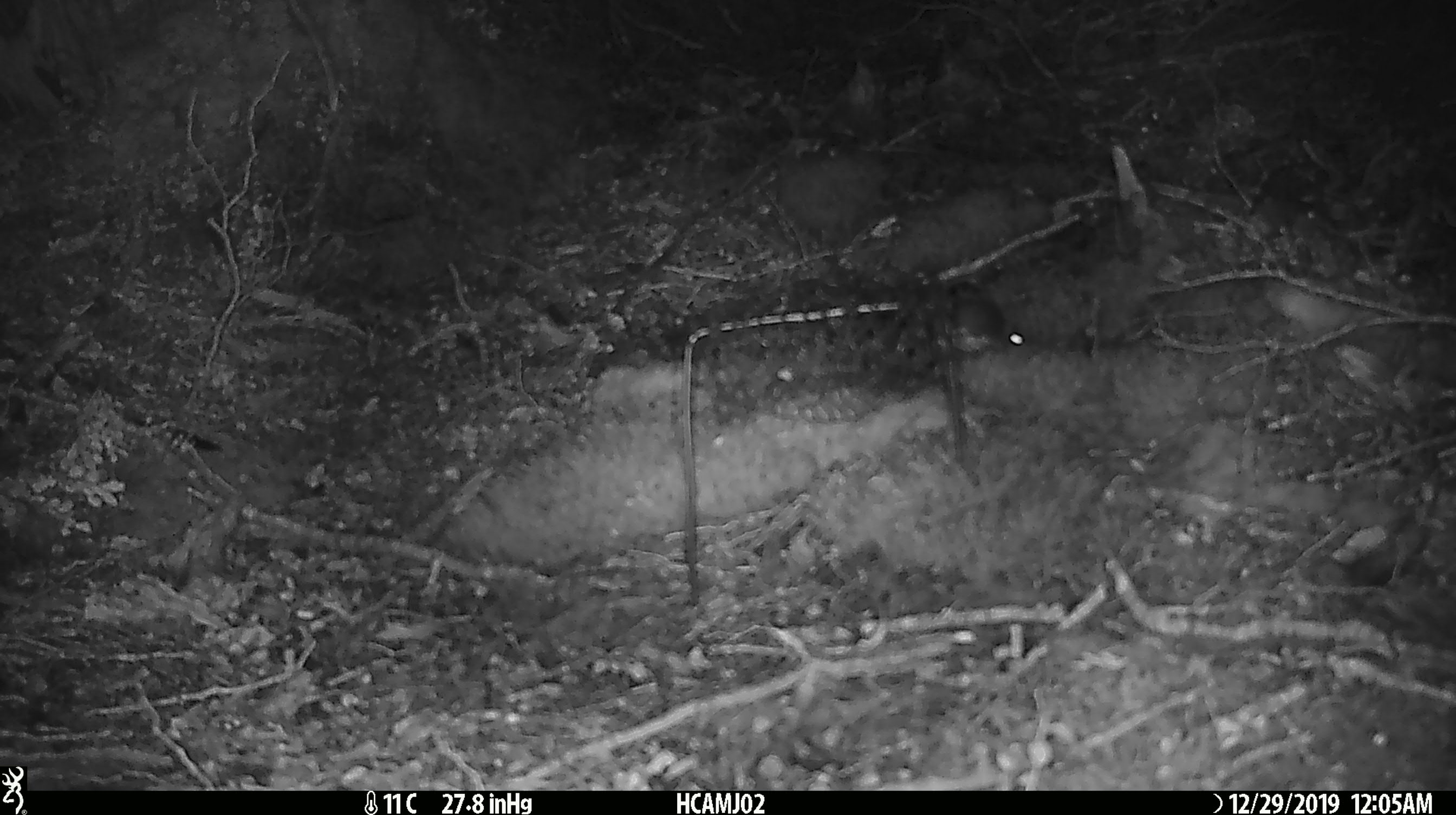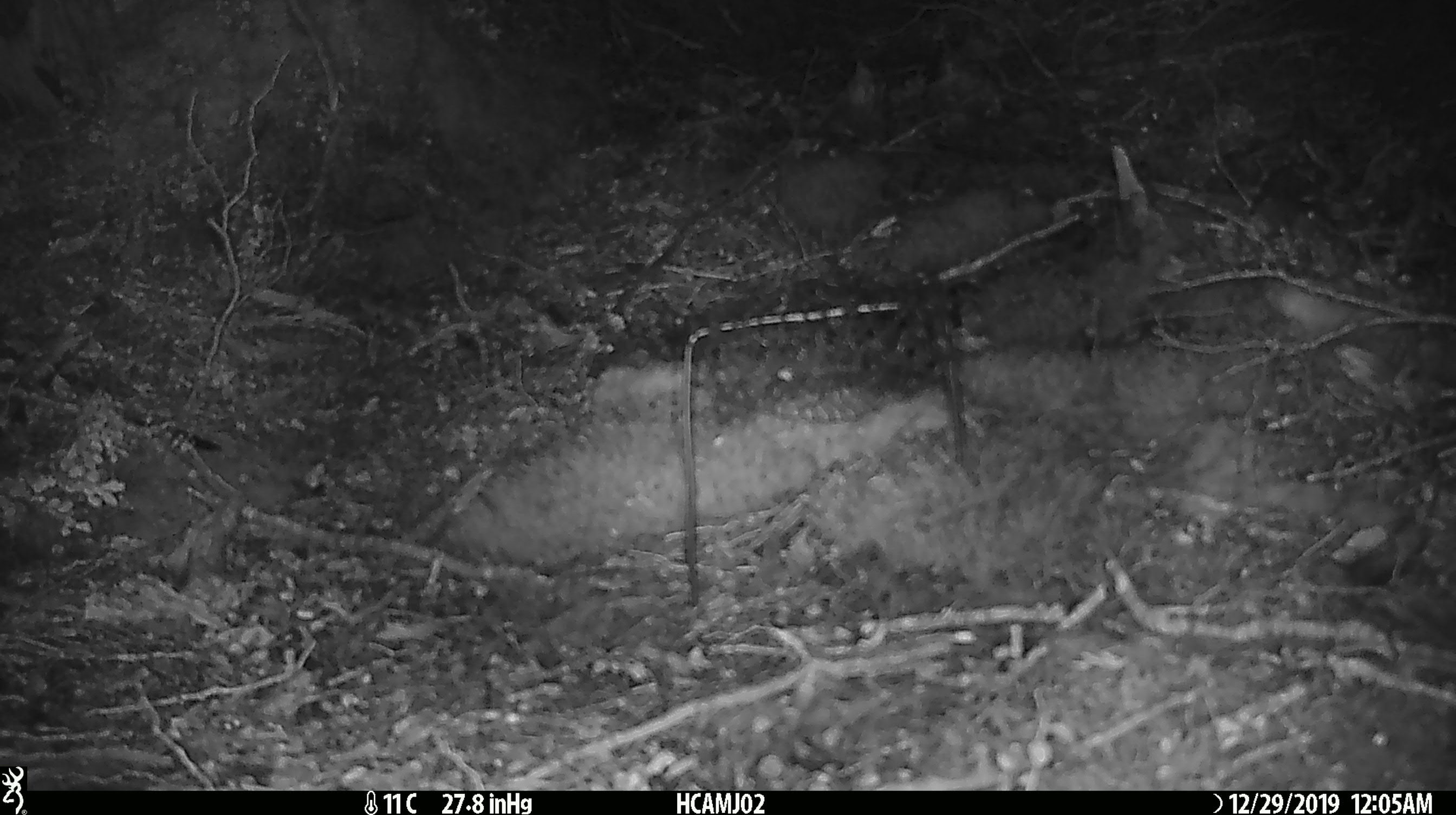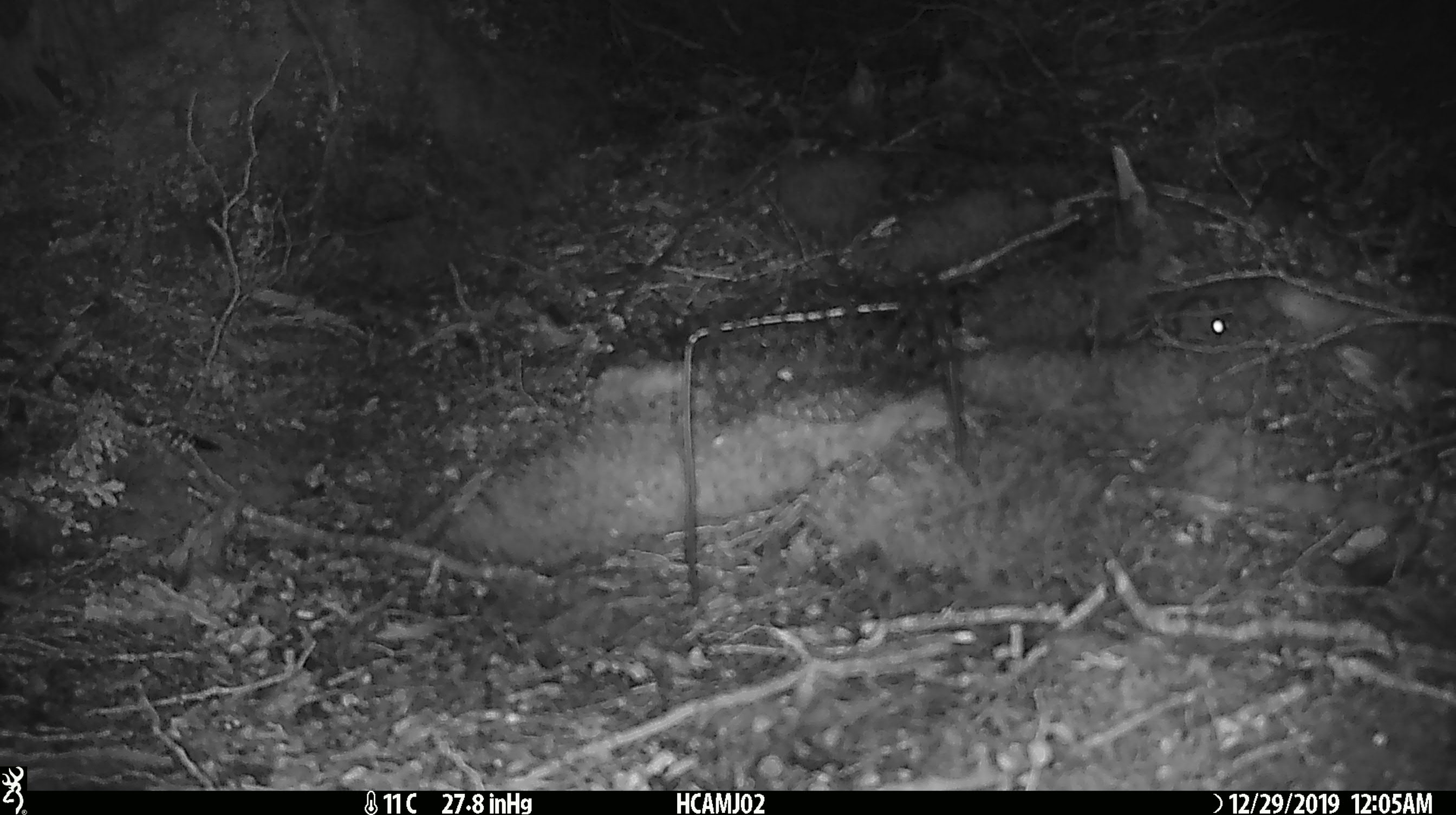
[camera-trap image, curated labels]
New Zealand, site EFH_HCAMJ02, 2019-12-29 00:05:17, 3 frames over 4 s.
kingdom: Animalia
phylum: Chordata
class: Mammalia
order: Rodentia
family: Muridae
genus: Mus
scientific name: Mus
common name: mouse